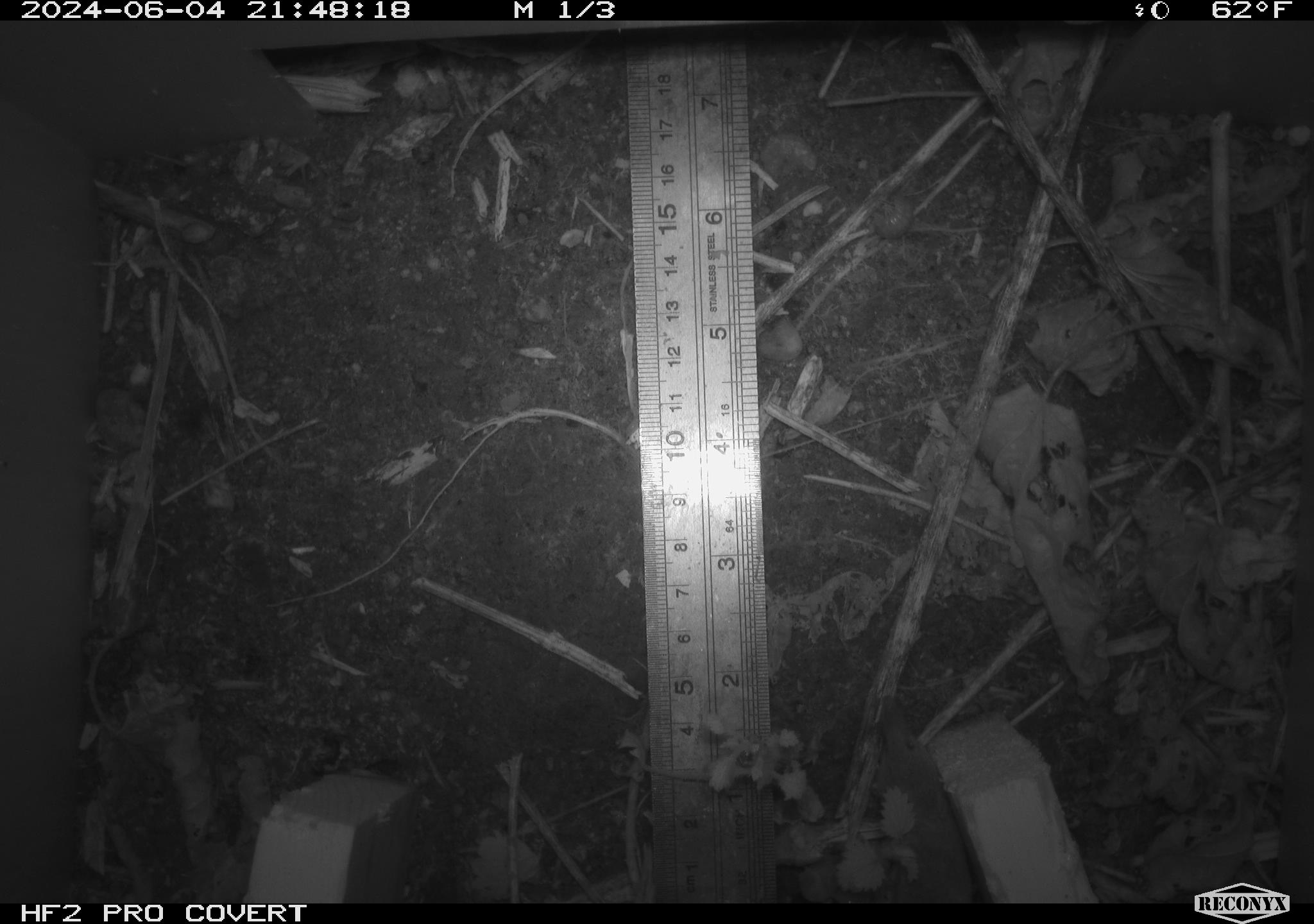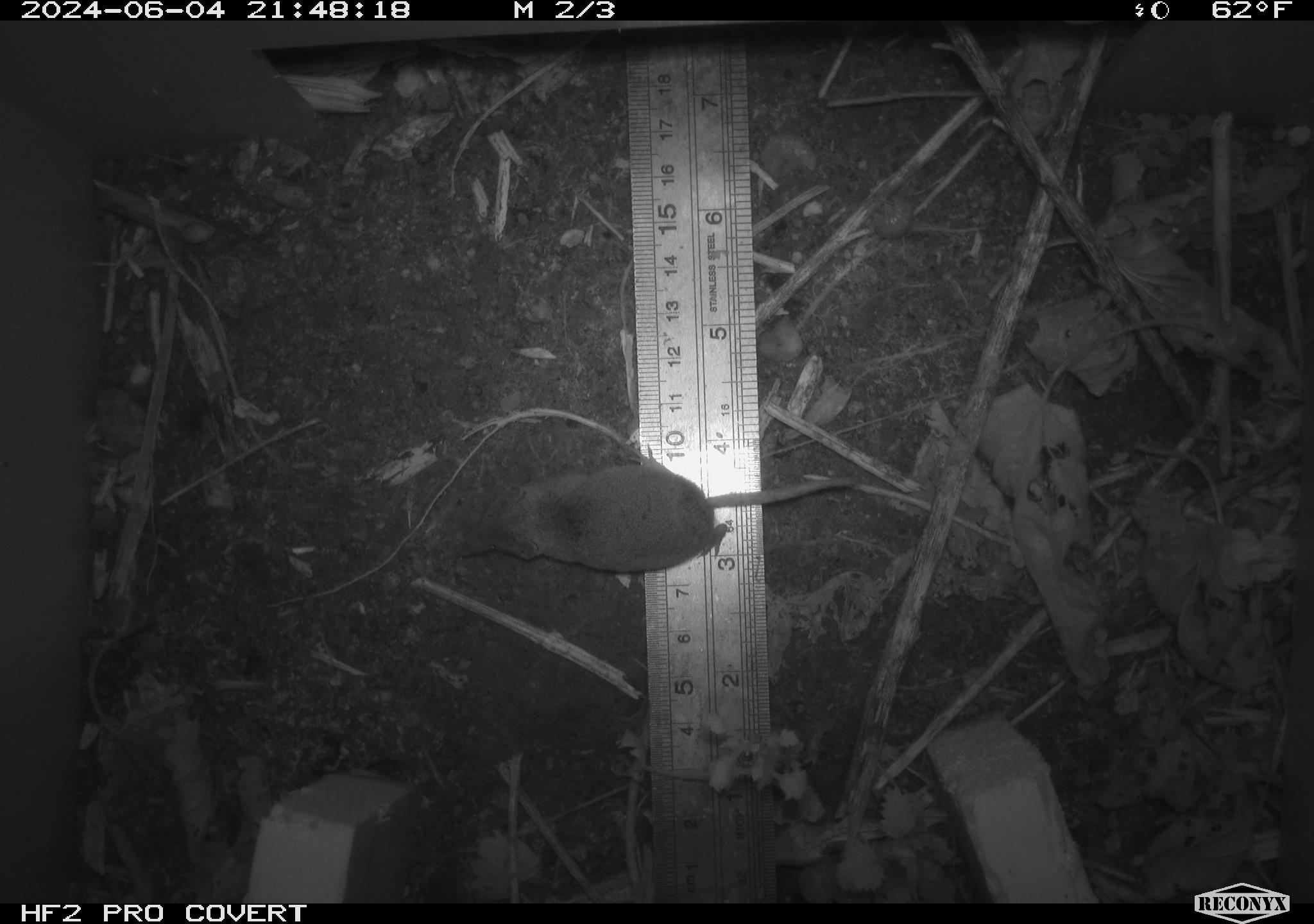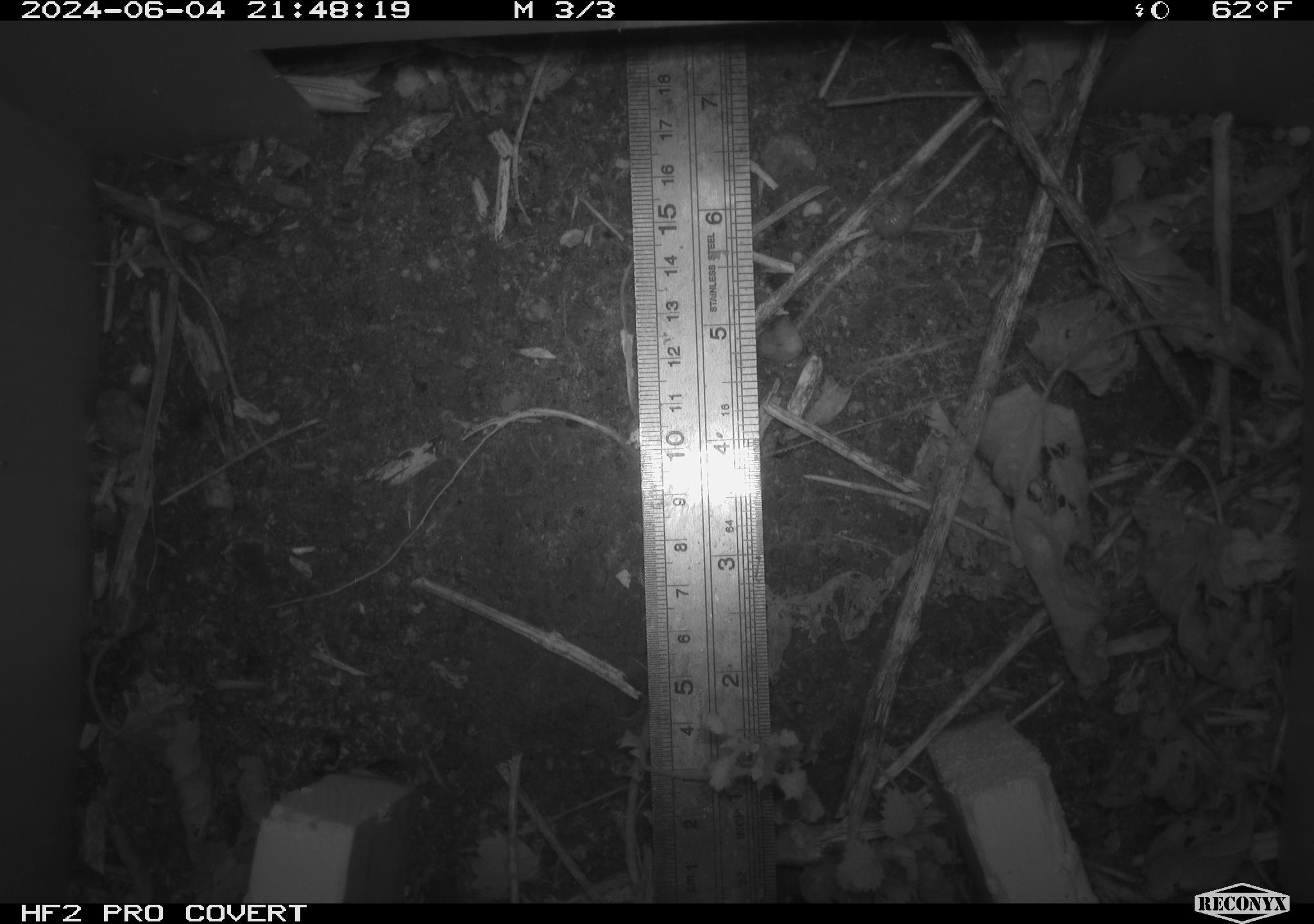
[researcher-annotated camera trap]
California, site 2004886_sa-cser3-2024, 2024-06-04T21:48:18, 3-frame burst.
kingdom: Animalia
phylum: Chordata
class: Mammalia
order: Rodentia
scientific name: Rodentia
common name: rodent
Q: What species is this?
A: Rodent (Rodentia).